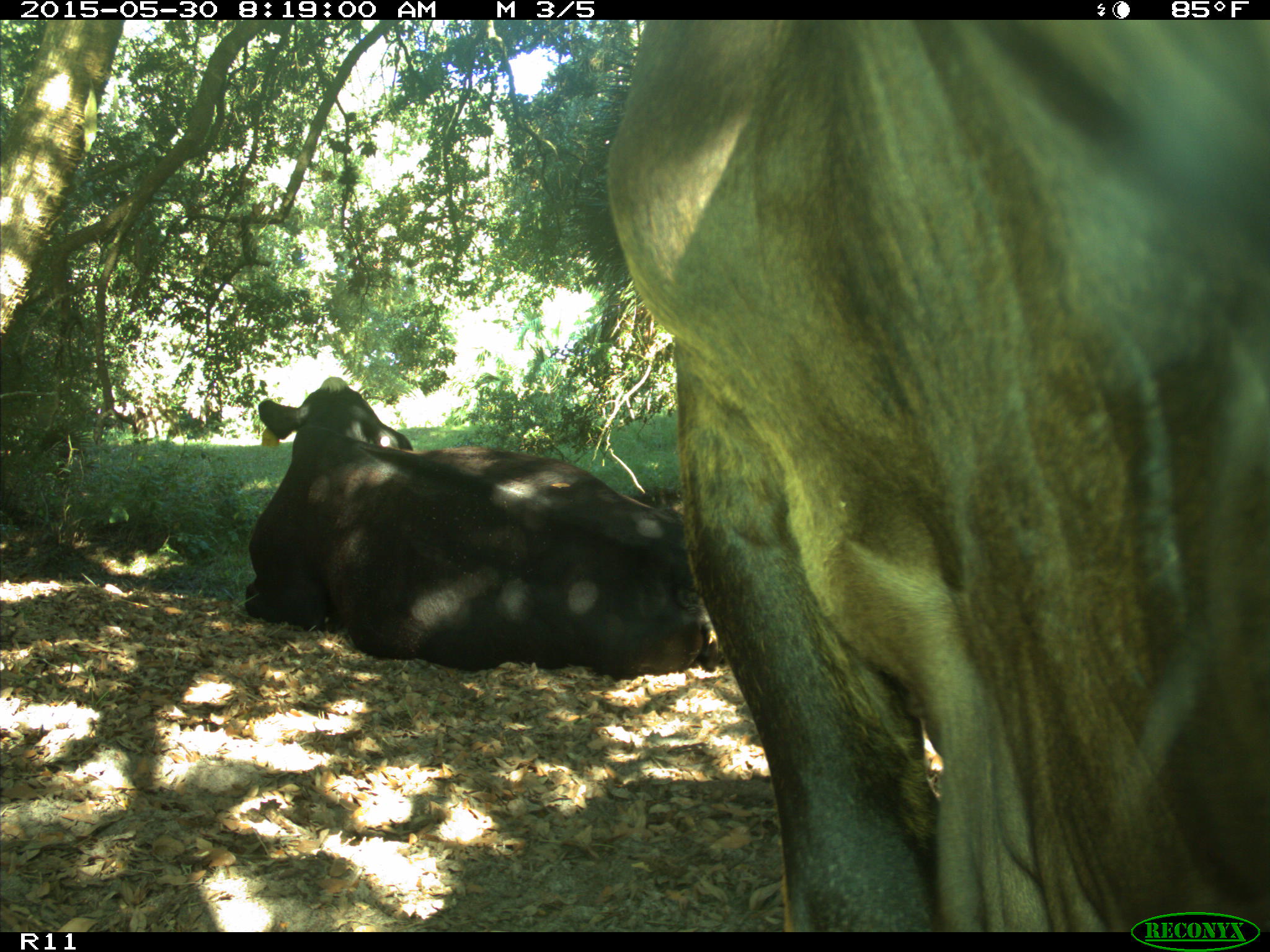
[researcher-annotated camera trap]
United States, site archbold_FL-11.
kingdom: Animalia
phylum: Chordata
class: Mammalia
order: Artiodactyla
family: Bovidae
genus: Bos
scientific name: Bos taurus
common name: domestic cow